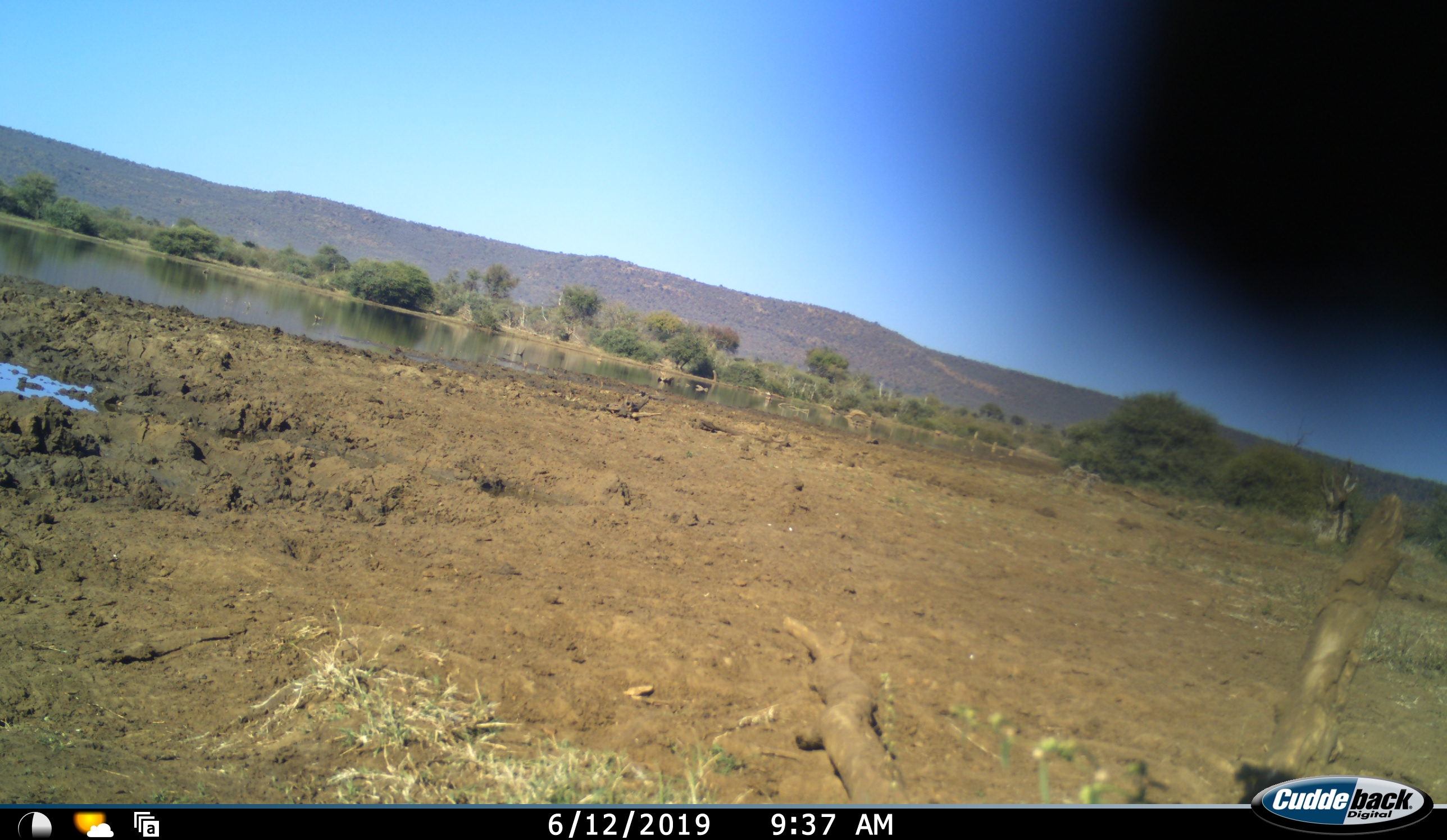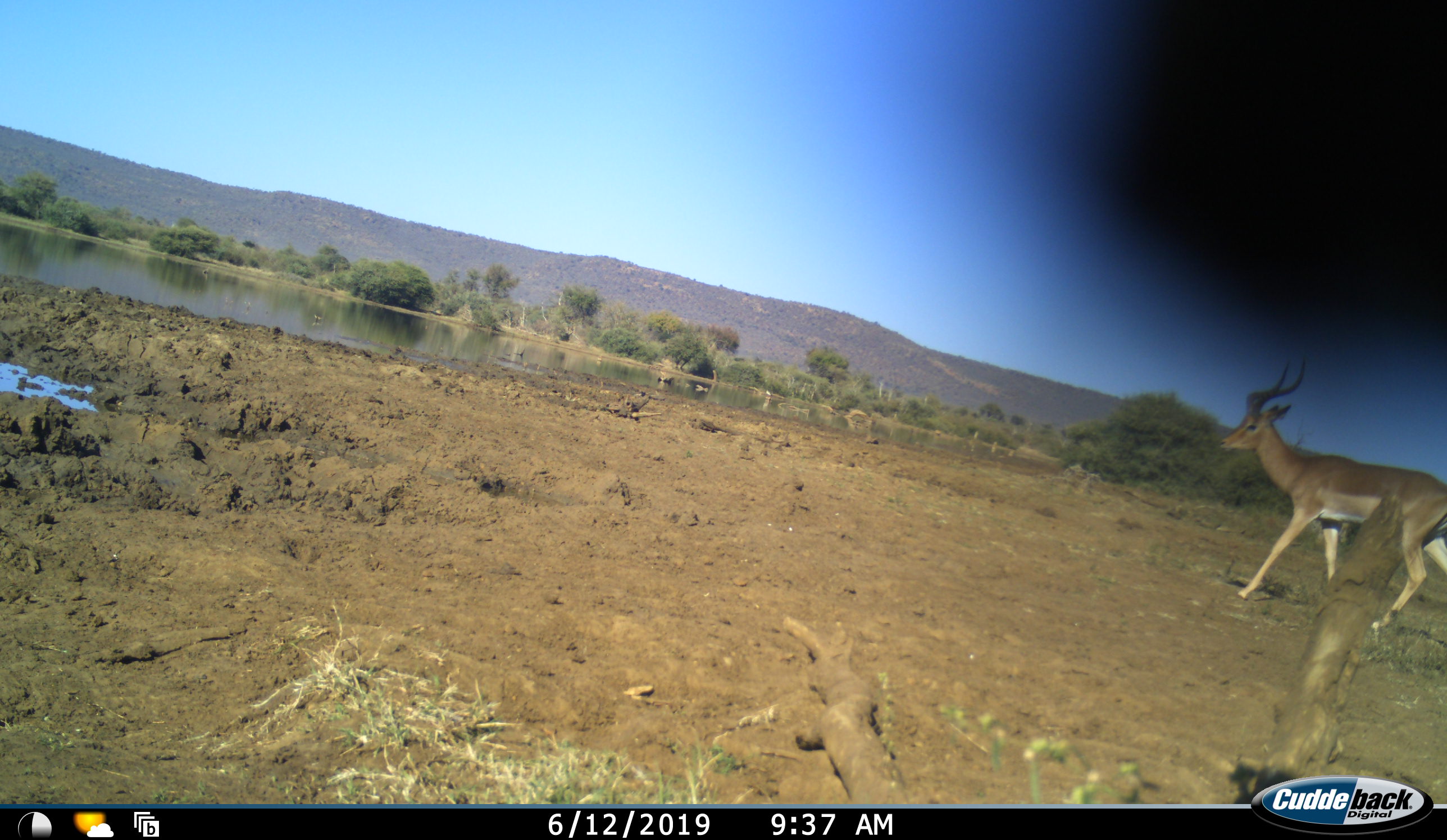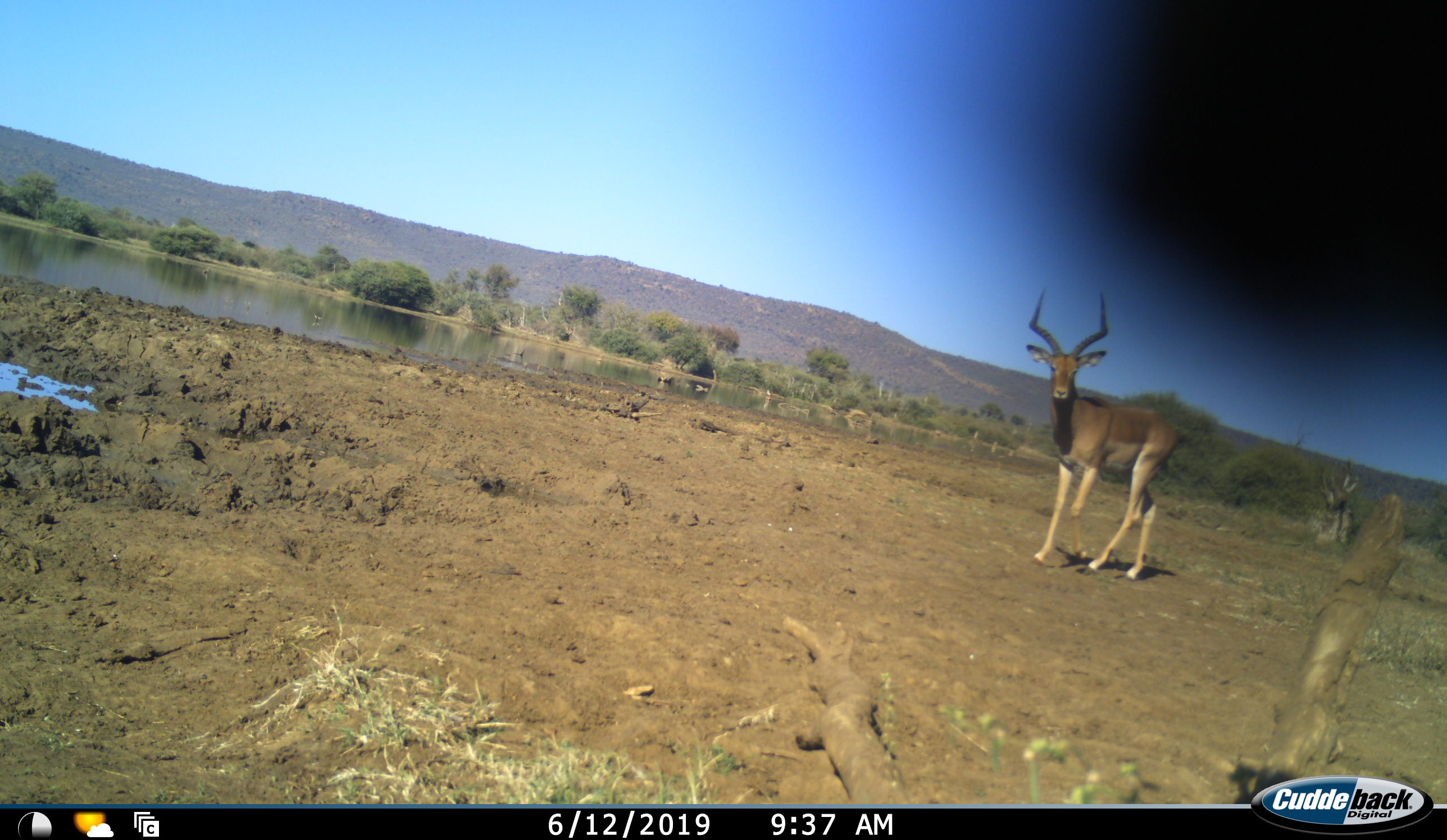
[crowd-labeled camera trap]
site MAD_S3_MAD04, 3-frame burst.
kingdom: Animalia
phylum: Chordata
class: Mammalia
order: Artiodactyla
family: Bovidae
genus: Aepyceros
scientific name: Aepyceros melampus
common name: impala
Impala (Aepyceros melampus), count 1. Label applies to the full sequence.